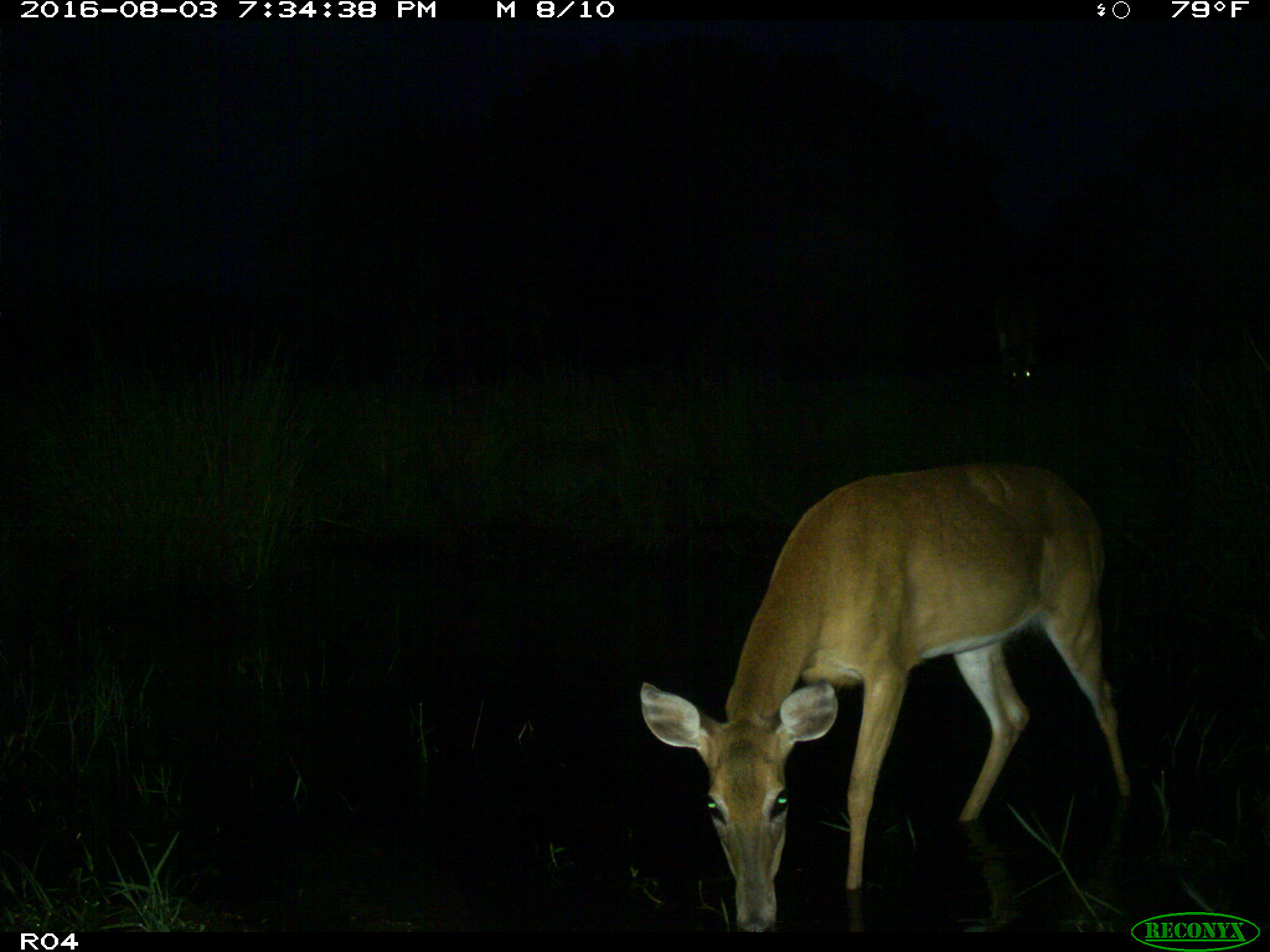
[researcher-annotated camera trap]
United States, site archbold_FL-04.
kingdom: Animalia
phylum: Chordata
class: Mammalia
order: Artiodactyla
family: Cervidae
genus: Odocoileus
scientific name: Odocoileus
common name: deer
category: unidentified deer